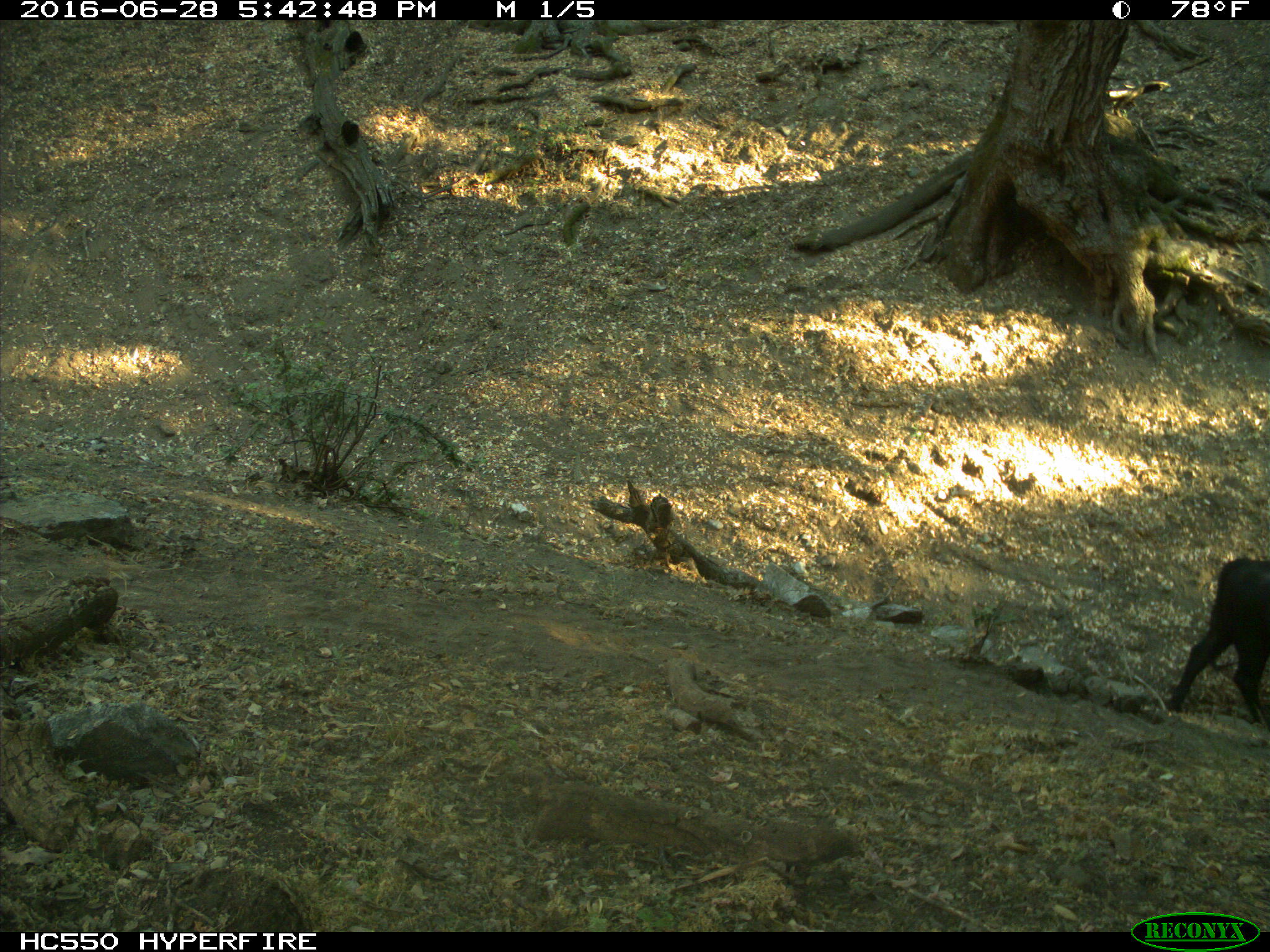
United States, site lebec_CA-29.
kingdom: Animalia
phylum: Chordata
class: Mammalia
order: Artiodactyla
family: Bovidae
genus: Bos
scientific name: Bos taurus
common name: domestic cow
Bos taurus (domestic cow).